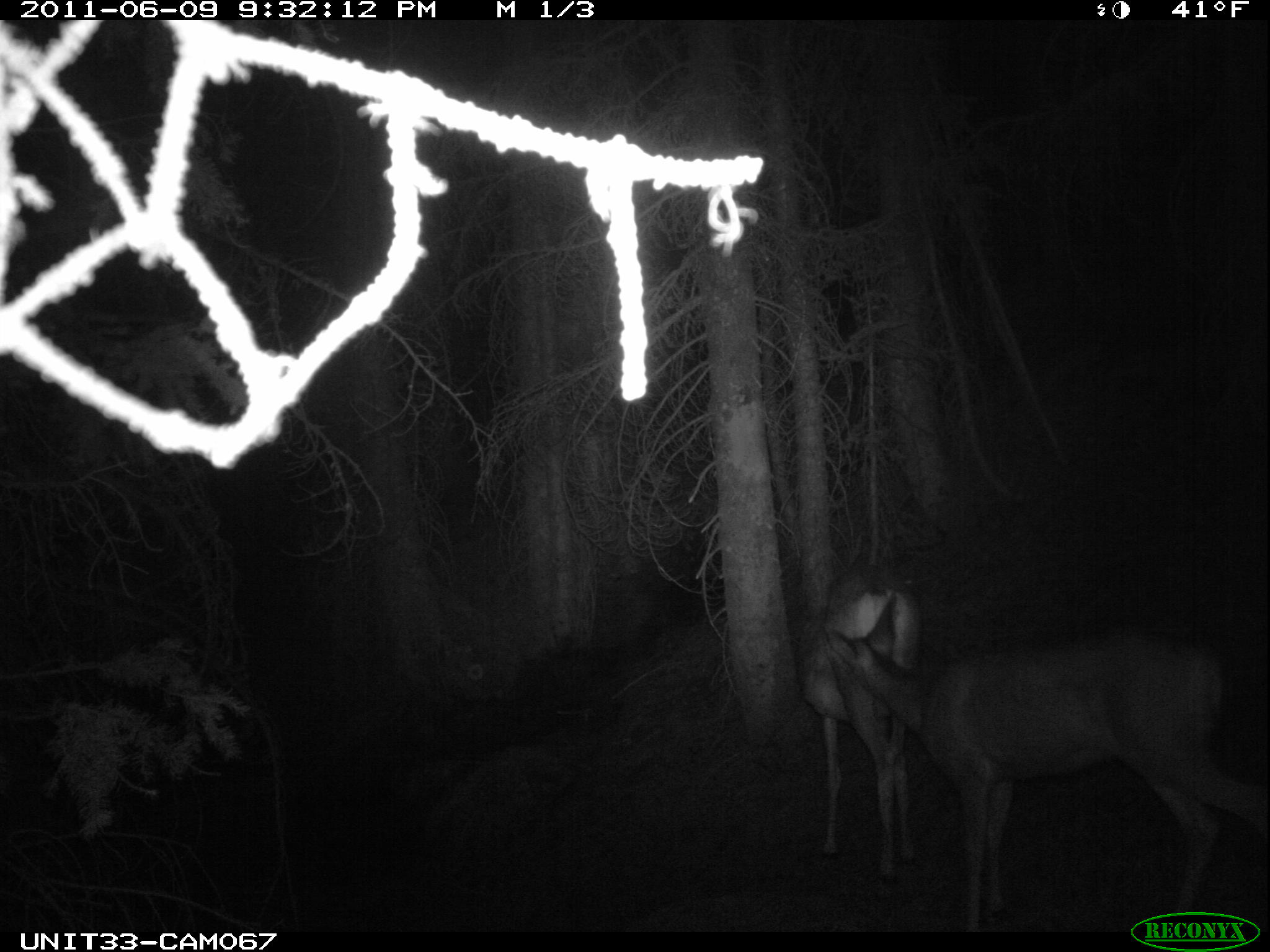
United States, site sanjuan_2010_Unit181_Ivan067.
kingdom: Animalia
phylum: Chordata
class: Mammalia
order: Artiodactyla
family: Cervidae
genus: Odocoileus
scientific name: Odocoileus hemionus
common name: mule deer